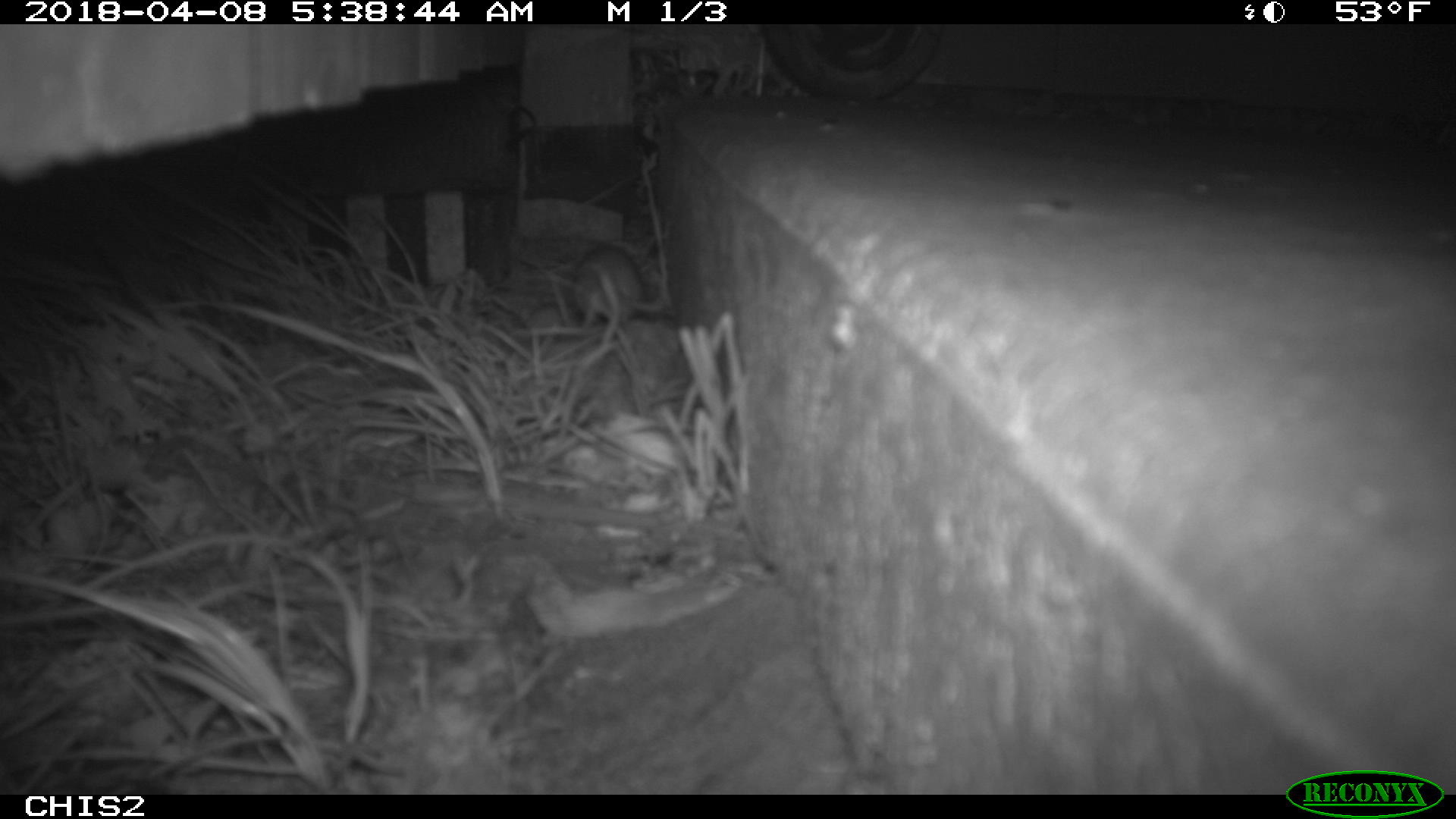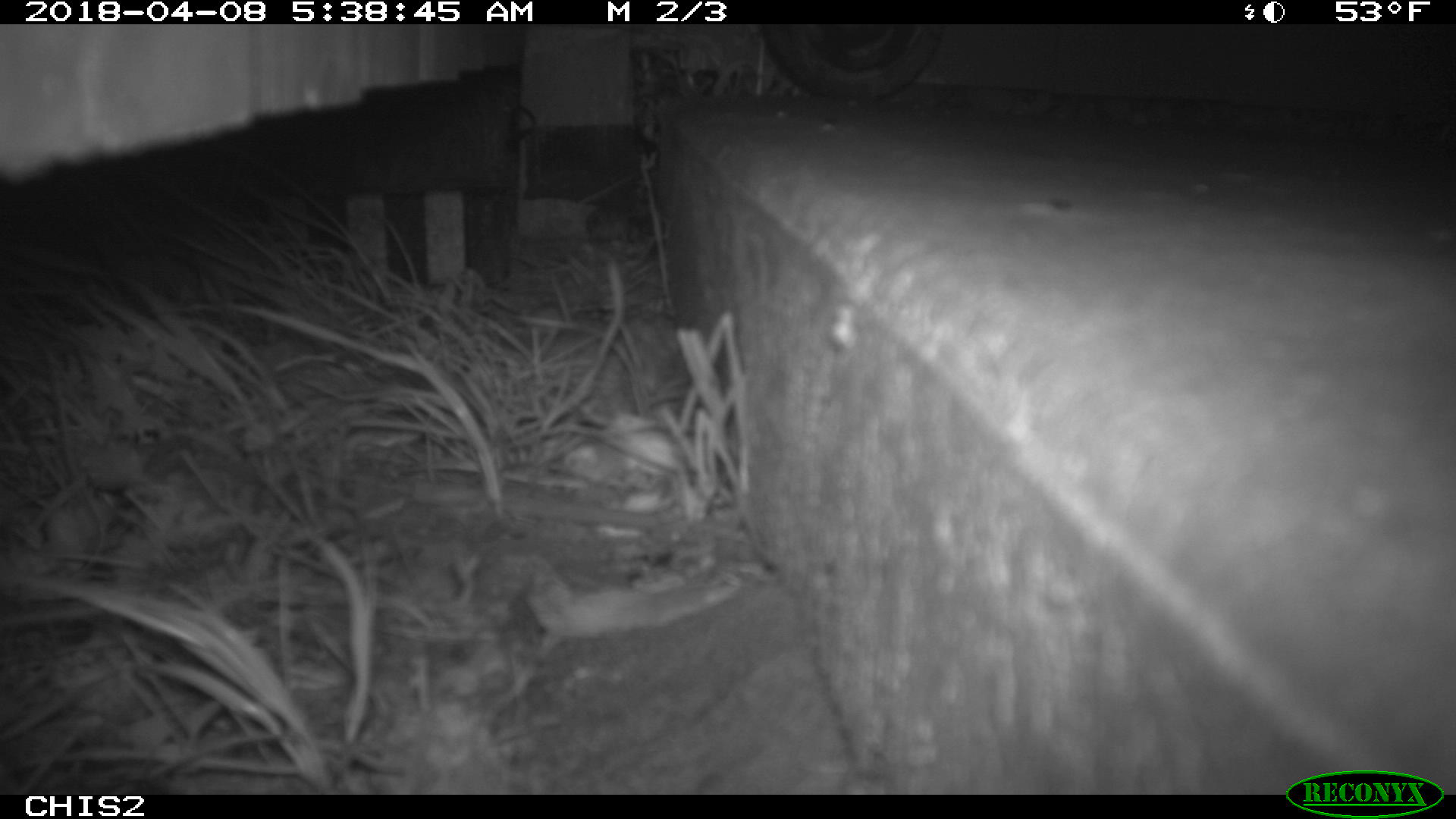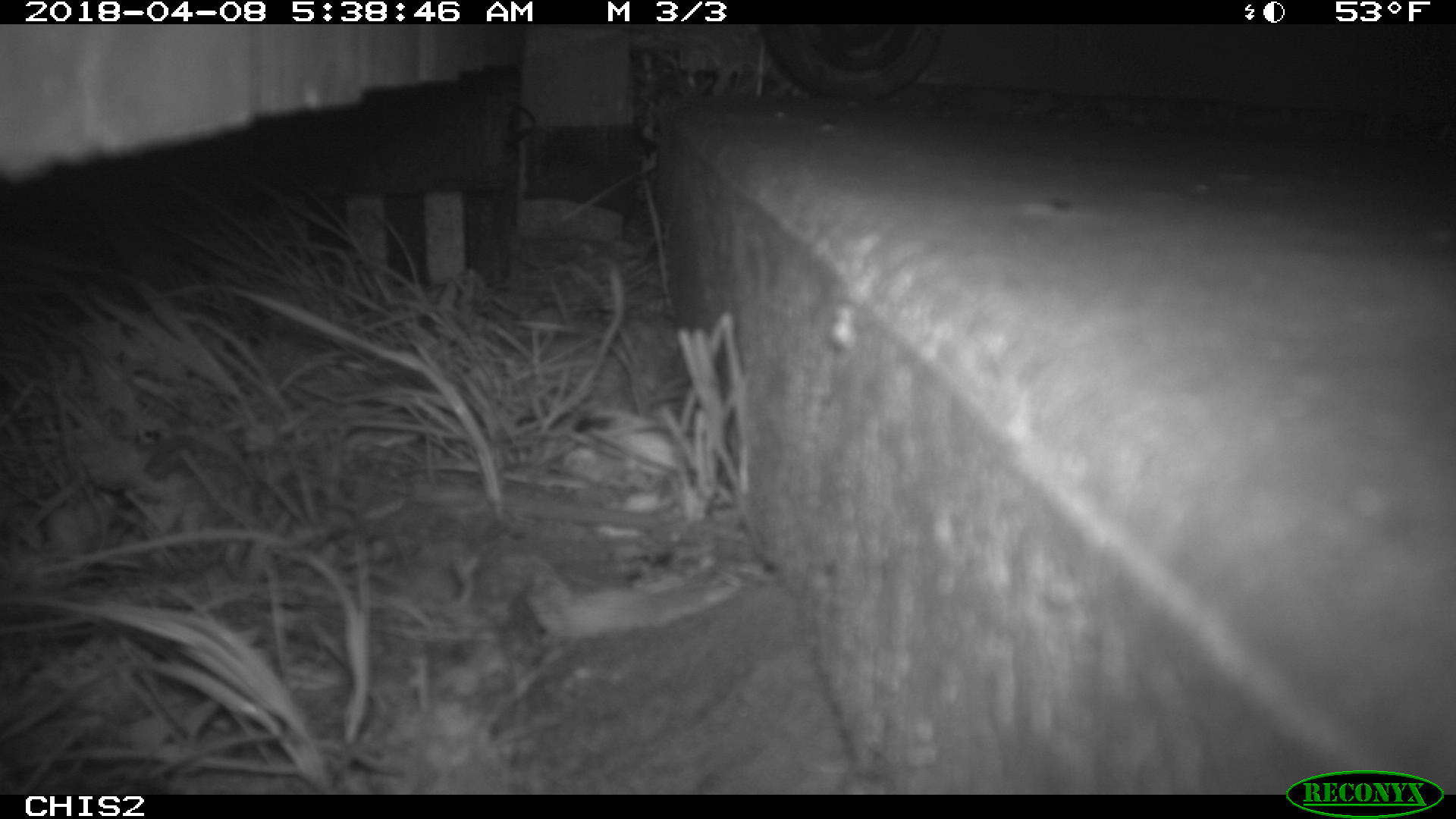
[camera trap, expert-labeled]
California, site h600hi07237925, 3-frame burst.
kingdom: Animalia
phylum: Chordata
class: Mammalia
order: Rodentia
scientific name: Rodentia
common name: rodent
Rodent (Rodentia).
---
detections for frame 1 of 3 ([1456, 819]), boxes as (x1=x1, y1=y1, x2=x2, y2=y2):
rodent: (x1=570, y1=240, x2=651, y2=344)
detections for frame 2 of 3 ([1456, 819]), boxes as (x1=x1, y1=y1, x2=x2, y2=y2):
rodent: (x1=585, y1=204, x2=629, y2=243)